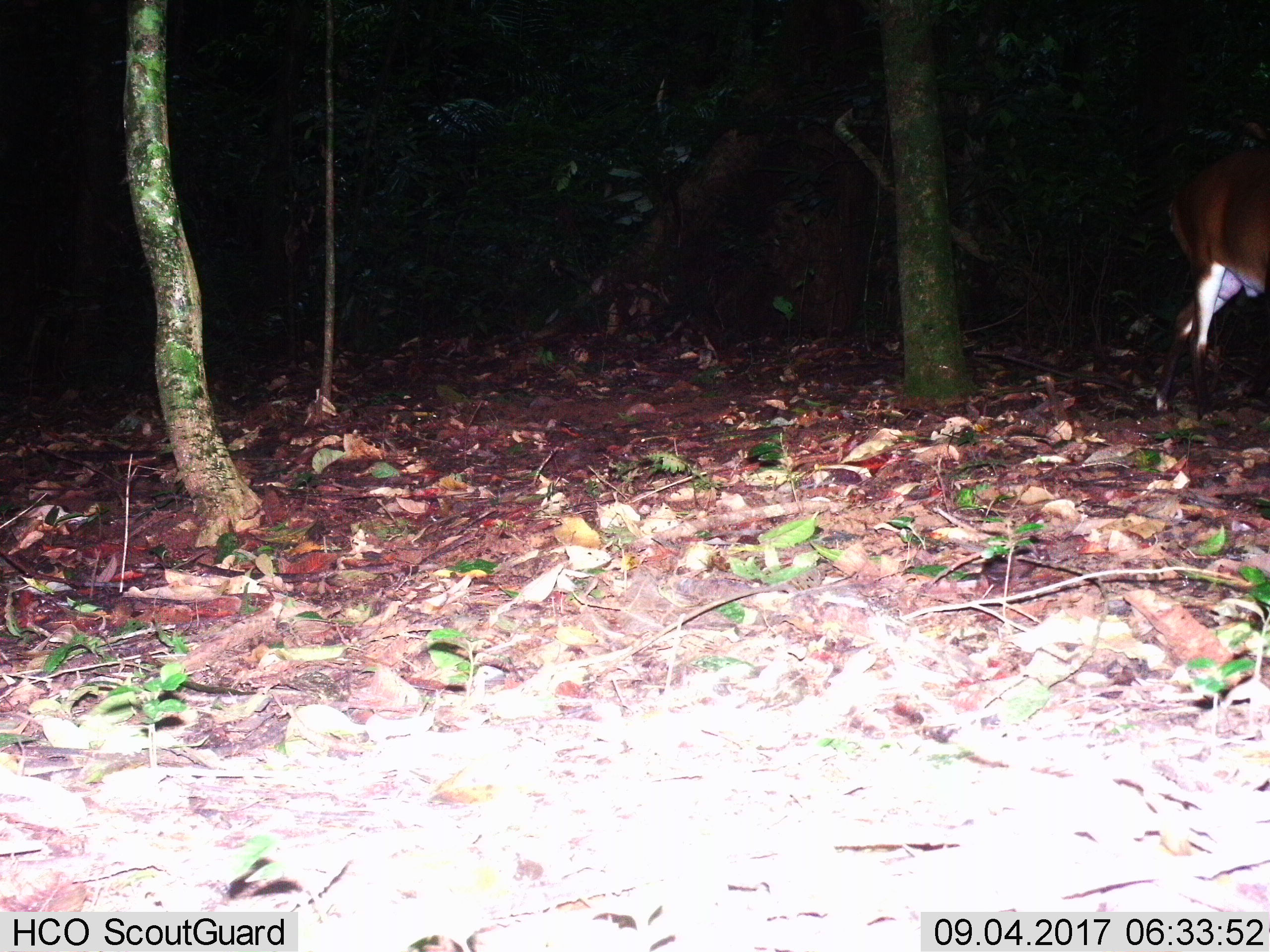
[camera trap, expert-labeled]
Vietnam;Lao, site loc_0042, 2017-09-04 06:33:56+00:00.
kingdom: Animalia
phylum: Chordata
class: Mammalia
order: Artiodactyla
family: Cervidae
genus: Muntiacus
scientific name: Muntiacus vuquangensis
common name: large-antlered muntjac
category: large antlered muntjac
Large antlered muntjac (large-antlered muntjac) (Muntiacus vuquangensis). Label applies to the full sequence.